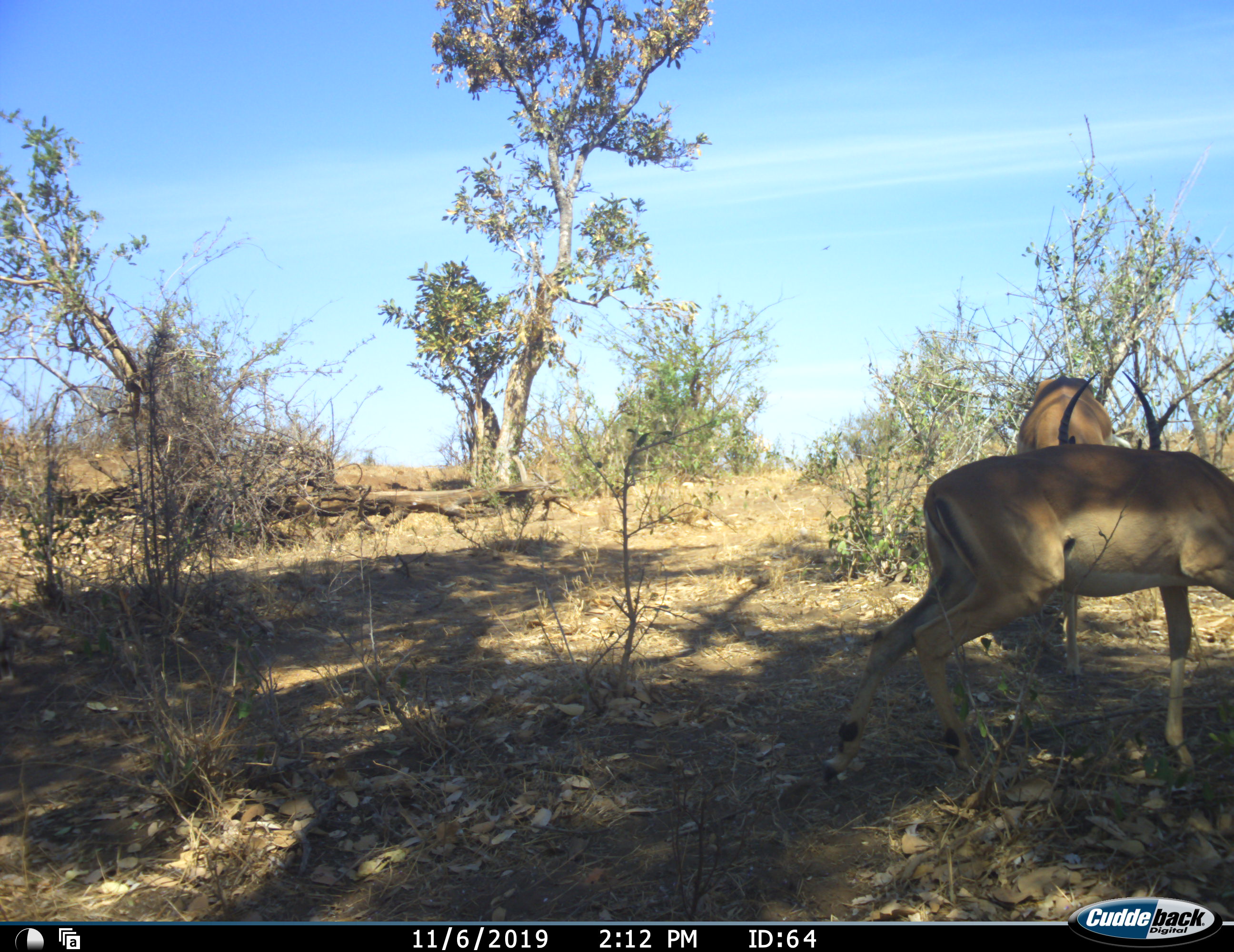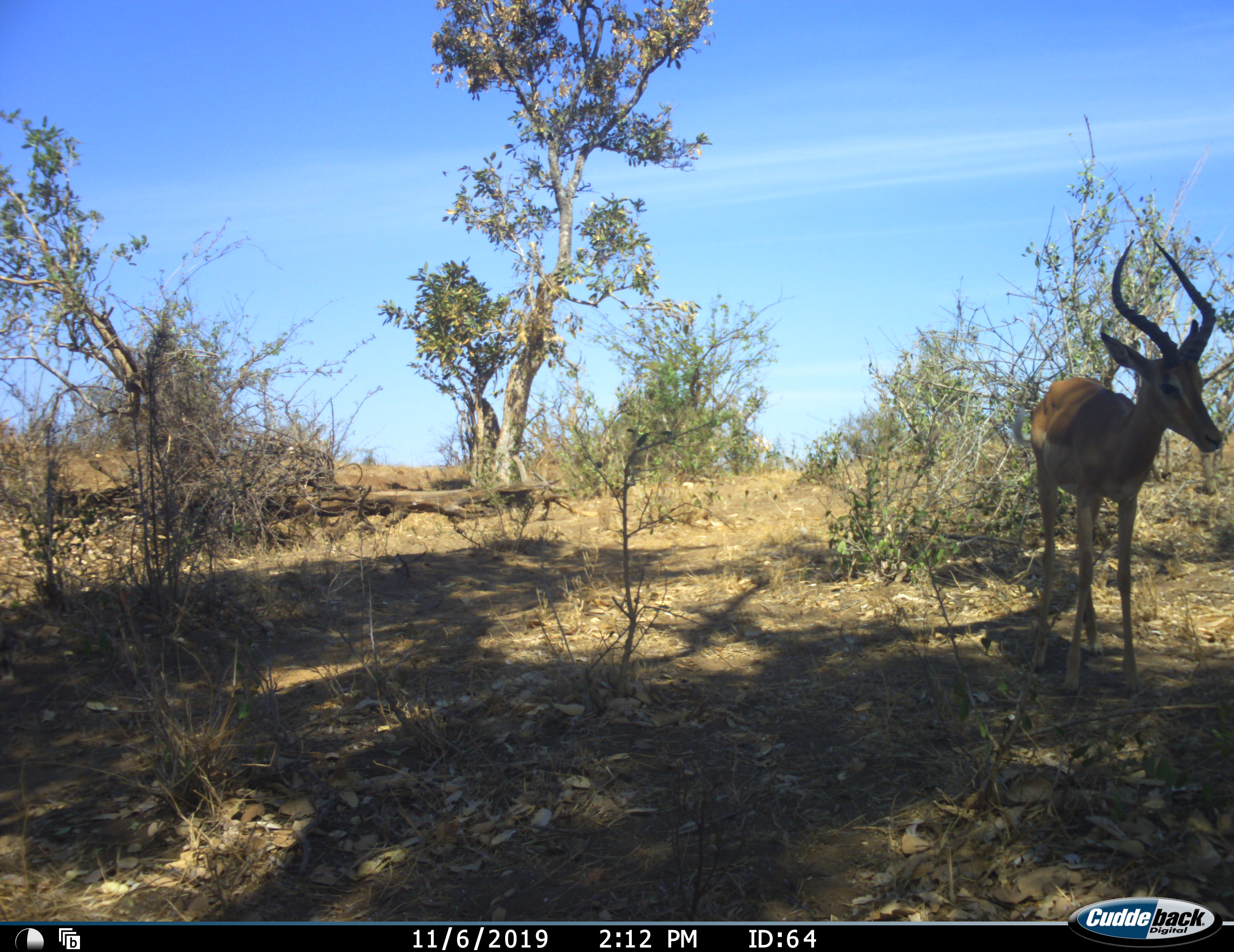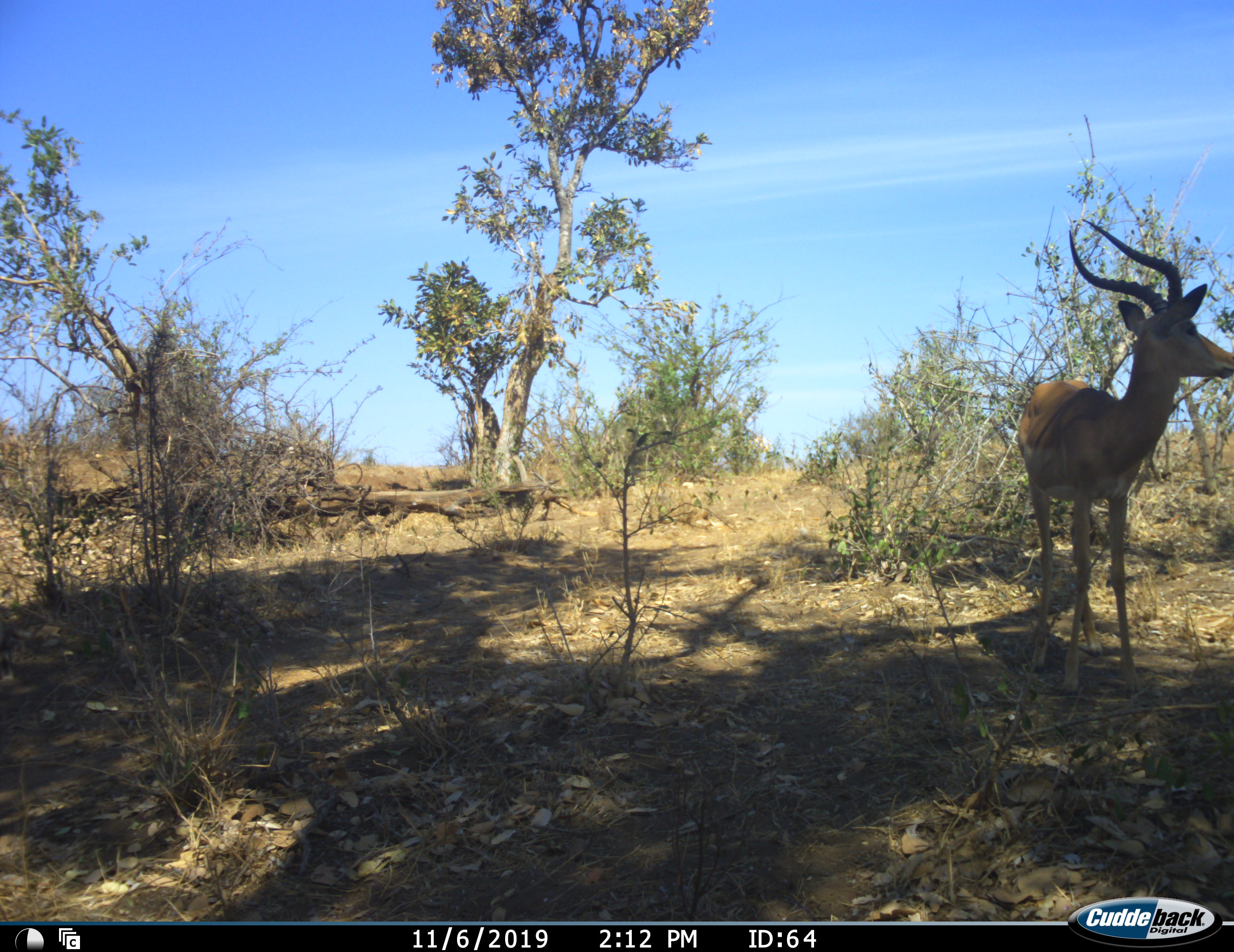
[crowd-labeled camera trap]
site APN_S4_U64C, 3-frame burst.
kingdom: Animalia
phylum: Chordata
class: Mammalia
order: Artiodactyla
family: Bovidae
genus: Aepyceros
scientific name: Aepyceros melampus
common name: impala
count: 2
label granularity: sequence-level